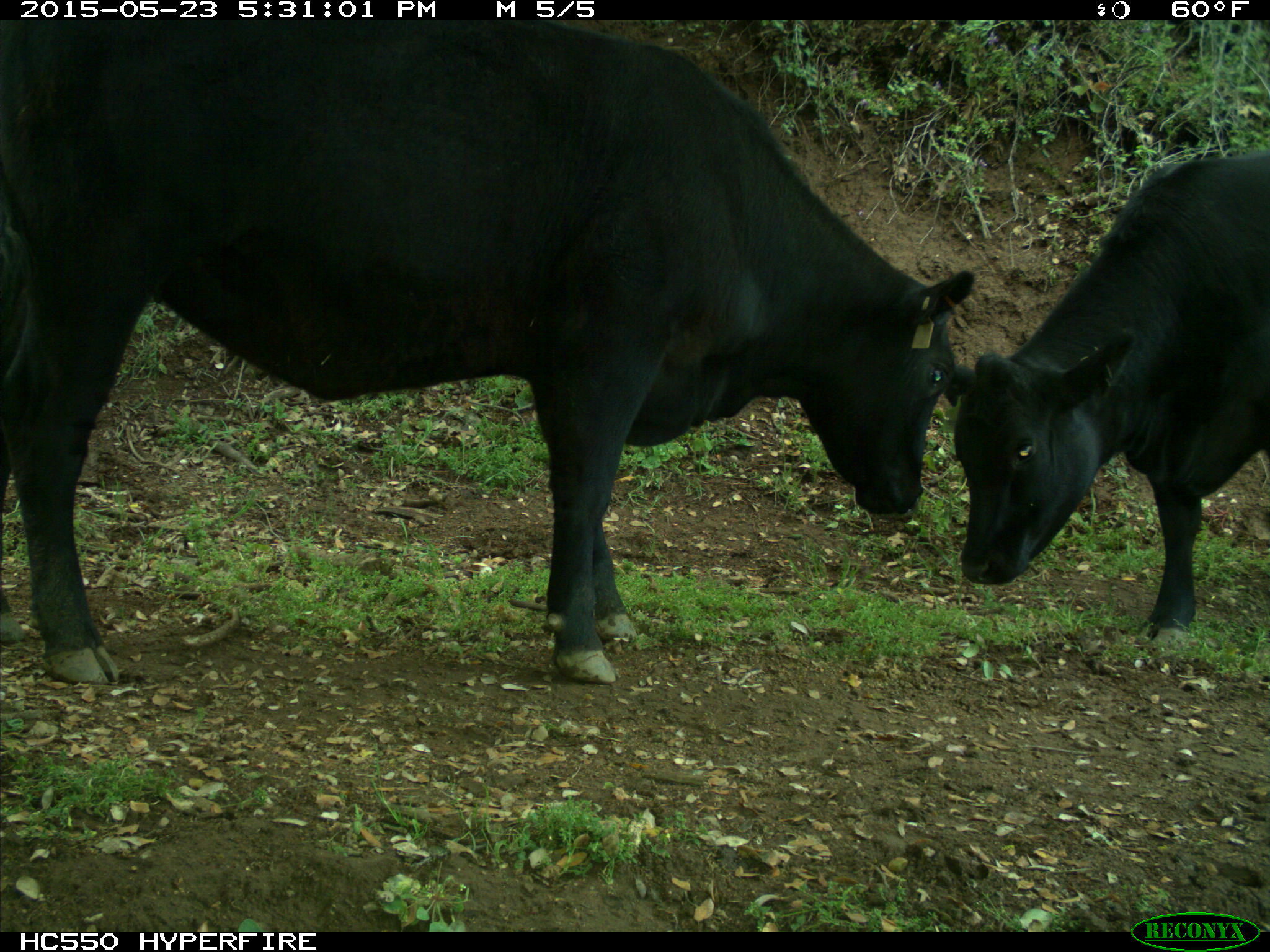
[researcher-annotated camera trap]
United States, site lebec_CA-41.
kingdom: Animalia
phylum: Chordata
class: Mammalia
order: Artiodactyla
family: Bovidae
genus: Bos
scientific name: Bos taurus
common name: domestic cow